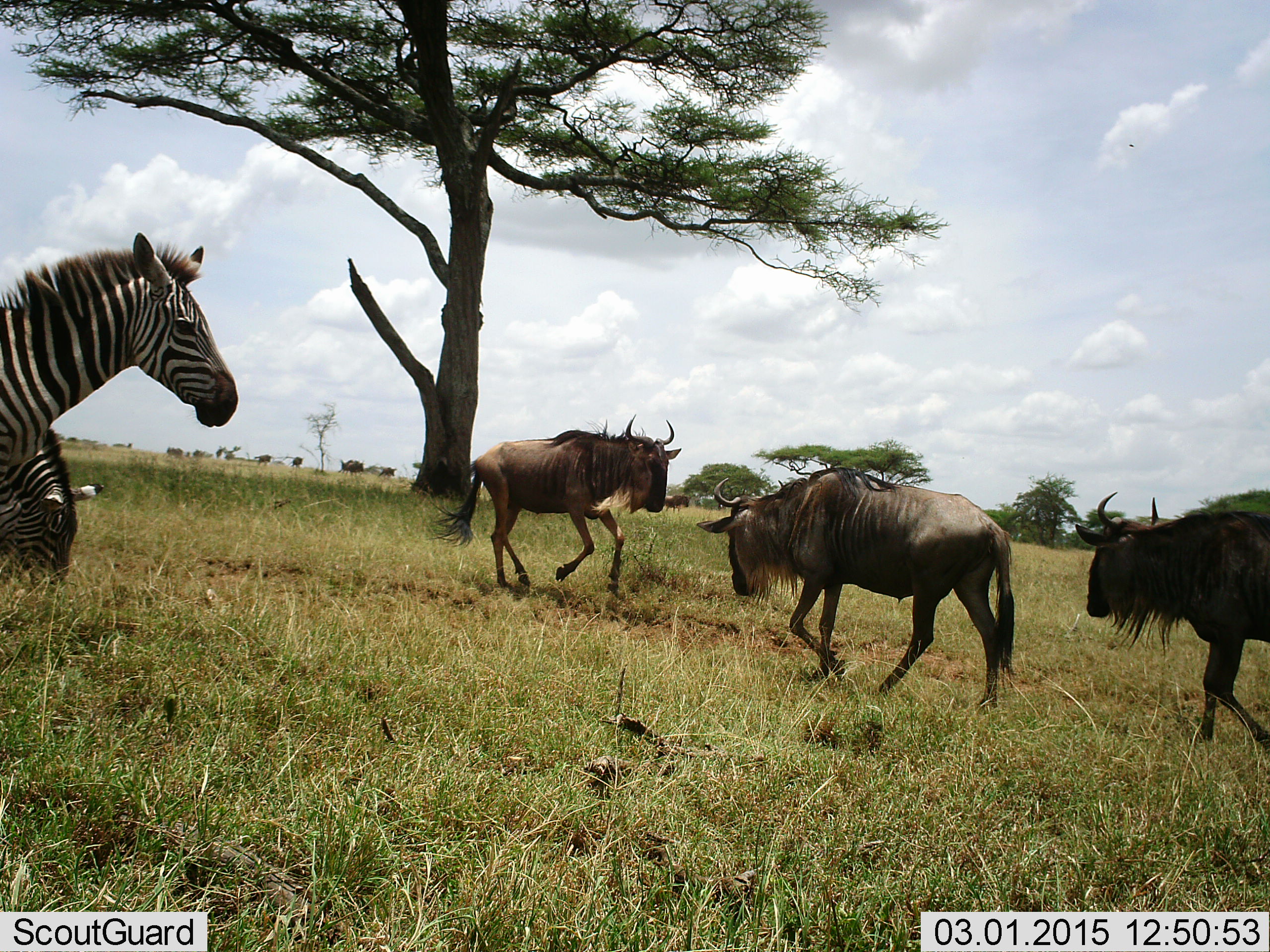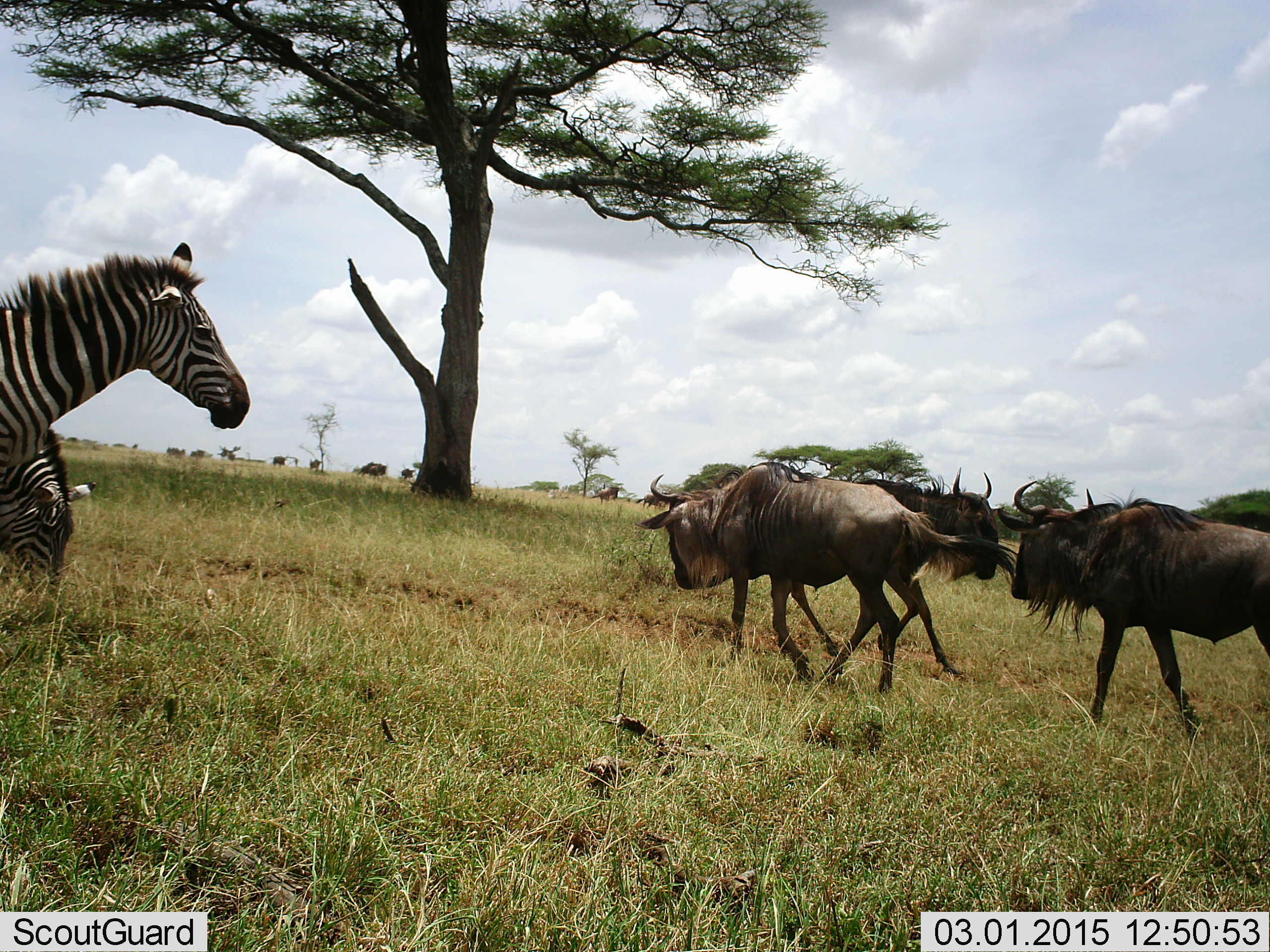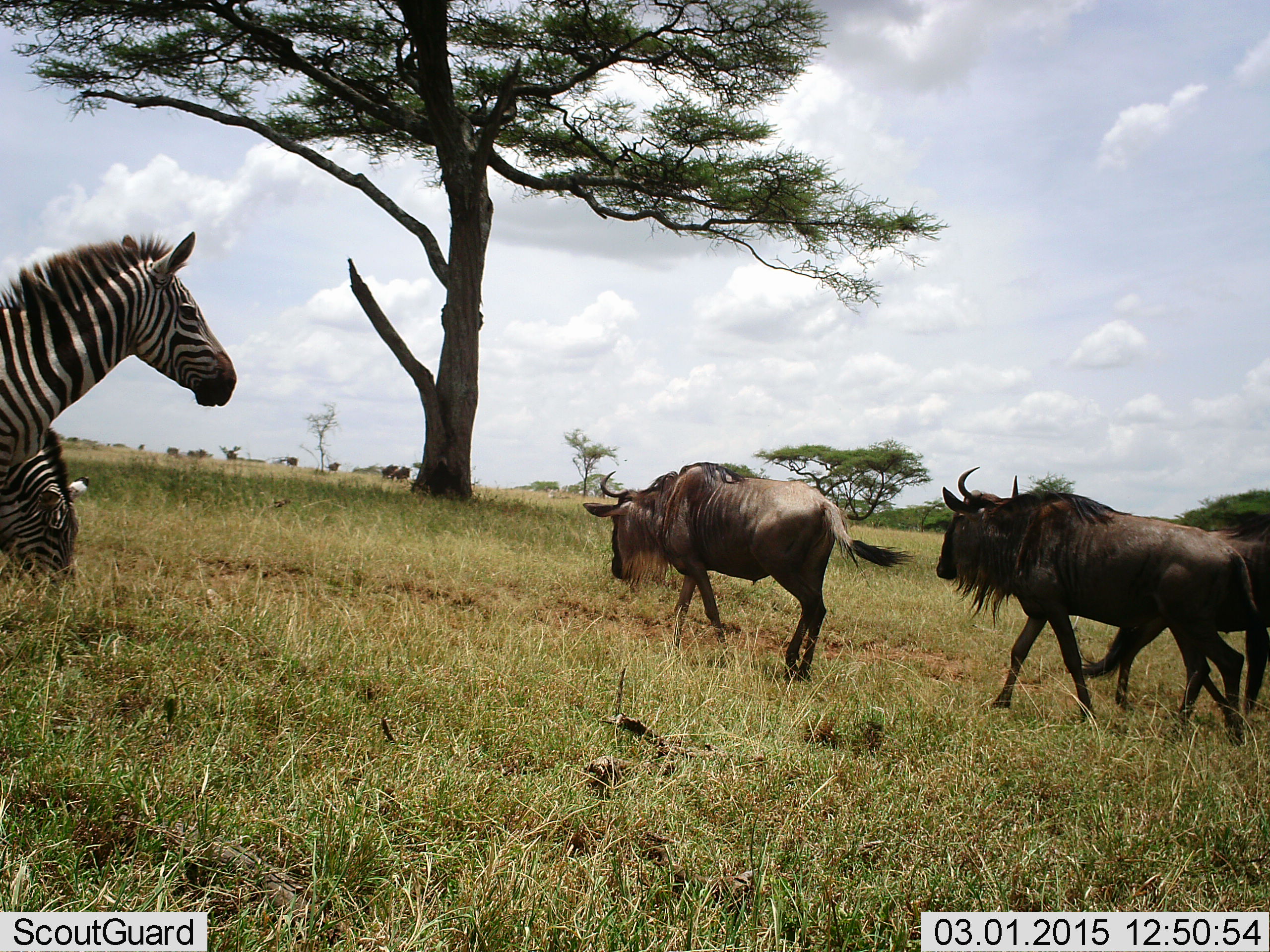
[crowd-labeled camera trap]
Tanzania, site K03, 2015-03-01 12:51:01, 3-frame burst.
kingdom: Animalia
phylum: Chordata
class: Mammalia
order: Artiodactyla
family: Bovidae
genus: Connochaetes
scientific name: Connochaetes taurinus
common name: blue wildebeest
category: wildebeest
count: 11-50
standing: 27%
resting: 9%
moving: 100%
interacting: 0%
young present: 0%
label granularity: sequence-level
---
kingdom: Animalia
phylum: Chordata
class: Mammalia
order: Perissodactyla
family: Equidae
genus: Equus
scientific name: Equus quagga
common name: plains zebra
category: zebra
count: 2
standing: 73%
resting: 0%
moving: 9%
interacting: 0%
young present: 0%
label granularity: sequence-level